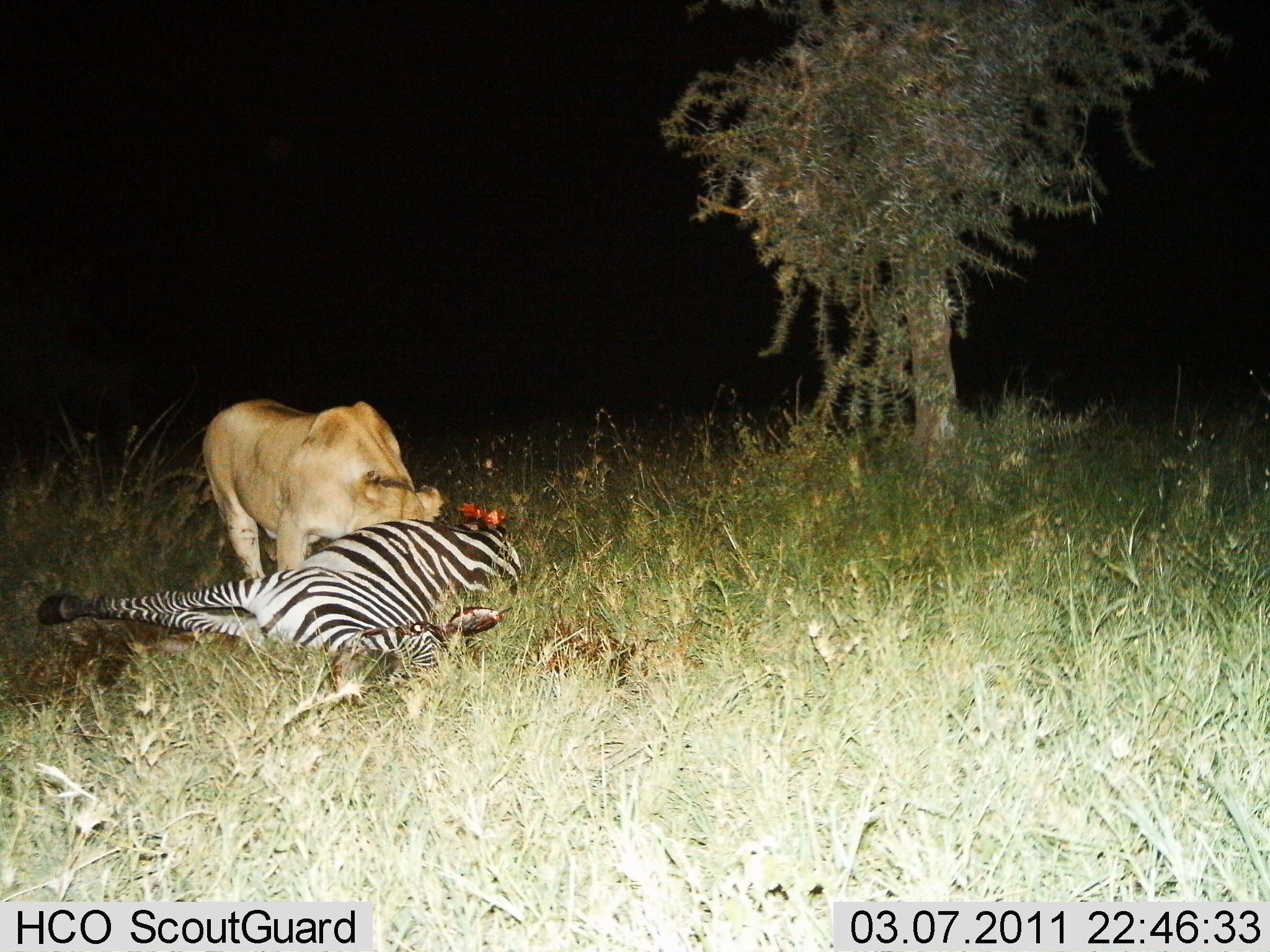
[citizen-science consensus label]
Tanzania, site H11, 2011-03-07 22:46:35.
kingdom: Animalia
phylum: Chordata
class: Mammalia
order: Carnivora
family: Felidae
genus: Panthera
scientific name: Panthera leo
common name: lion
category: lionfemale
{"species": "lionfemale (lion) (Panthera leo)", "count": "1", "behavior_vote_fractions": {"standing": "5%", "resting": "0%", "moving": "0%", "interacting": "15%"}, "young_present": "0%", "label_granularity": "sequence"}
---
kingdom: Animalia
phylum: Chordata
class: Mammalia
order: Perissodactyla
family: Equidae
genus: Equus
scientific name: Equus quagga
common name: plains zebra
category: zebra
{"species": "zebra (plains zebra) (Equus quagga)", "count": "1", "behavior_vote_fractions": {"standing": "0%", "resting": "75%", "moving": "0%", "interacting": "25%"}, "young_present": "0%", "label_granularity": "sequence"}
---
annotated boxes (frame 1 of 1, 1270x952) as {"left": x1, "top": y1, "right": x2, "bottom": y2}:
animal: {"left": 35, "top": 499, "right": 524, "bottom": 710}; {"left": 200, "top": 398, "right": 445, "bottom": 585}